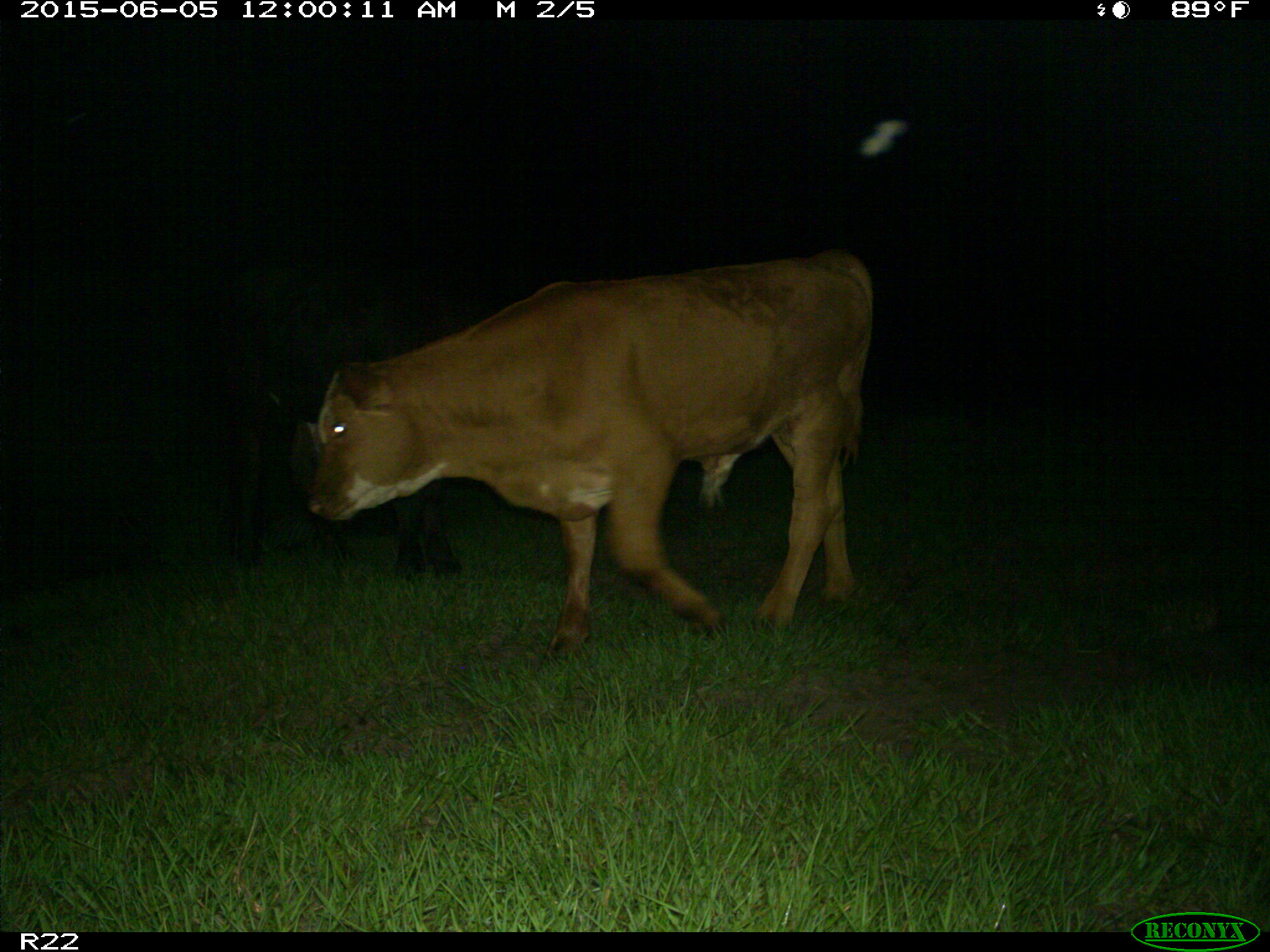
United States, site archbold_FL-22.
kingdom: Animalia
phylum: Chordata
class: Mammalia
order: Artiodactyla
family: Bovidae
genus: Bos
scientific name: Bos taurus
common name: domestic cow